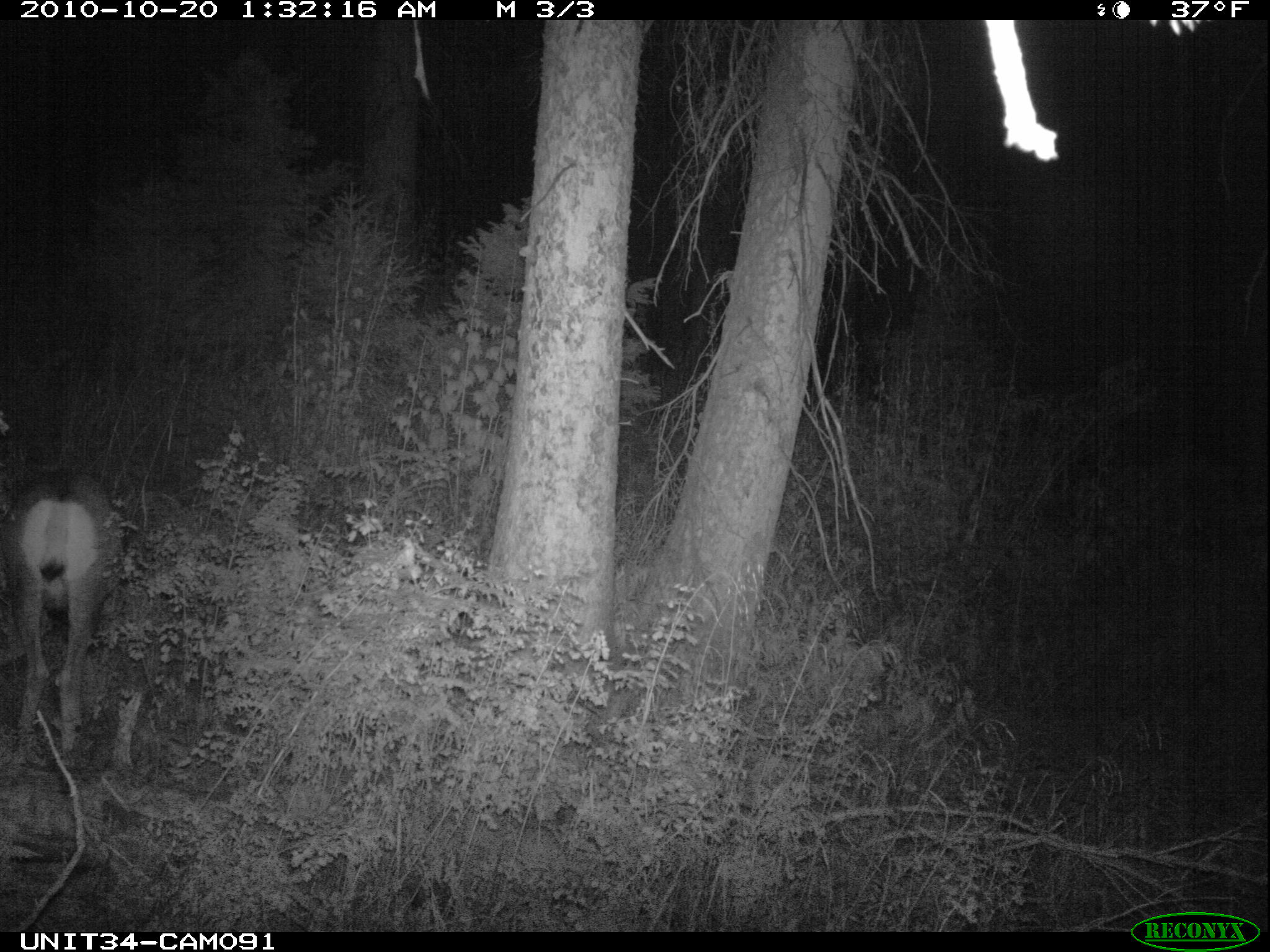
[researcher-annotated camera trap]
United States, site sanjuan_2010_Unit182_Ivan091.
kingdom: Animalia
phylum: Chordata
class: Mammalia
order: Artiodactyla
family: Cervidae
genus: Odocoileus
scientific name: Odocoileus hemionus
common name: mule deer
Odocoileus hemionus (mule deer).